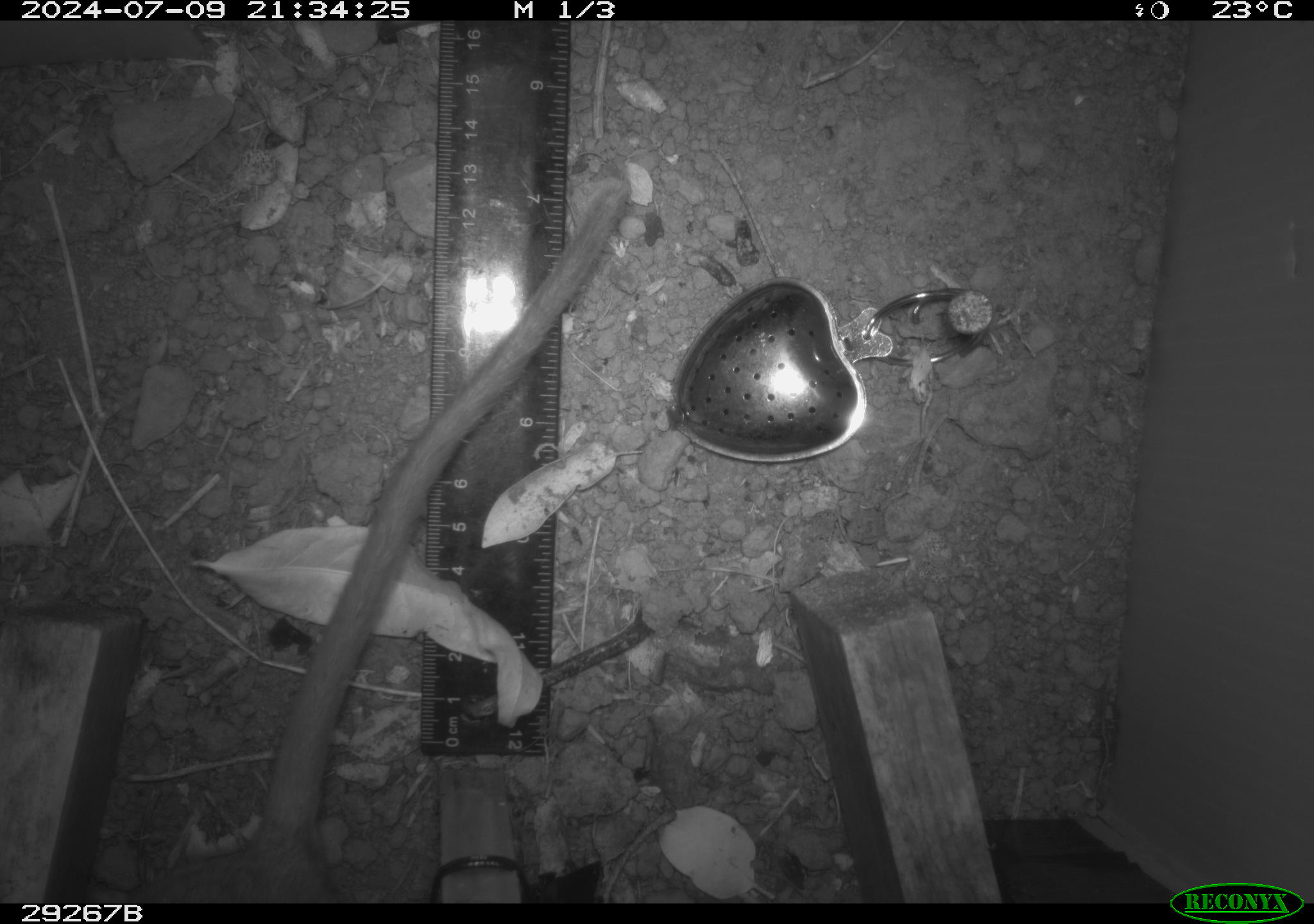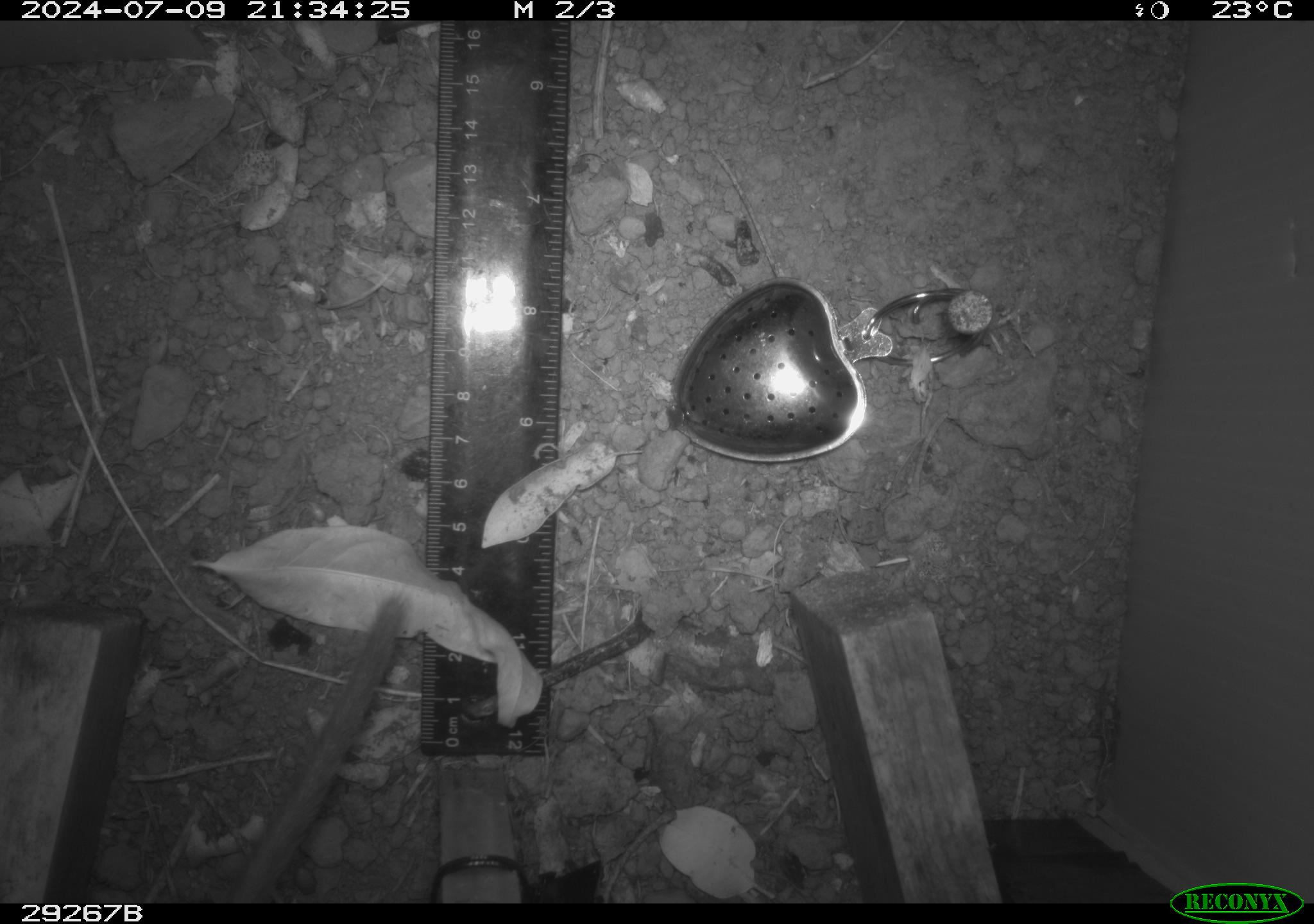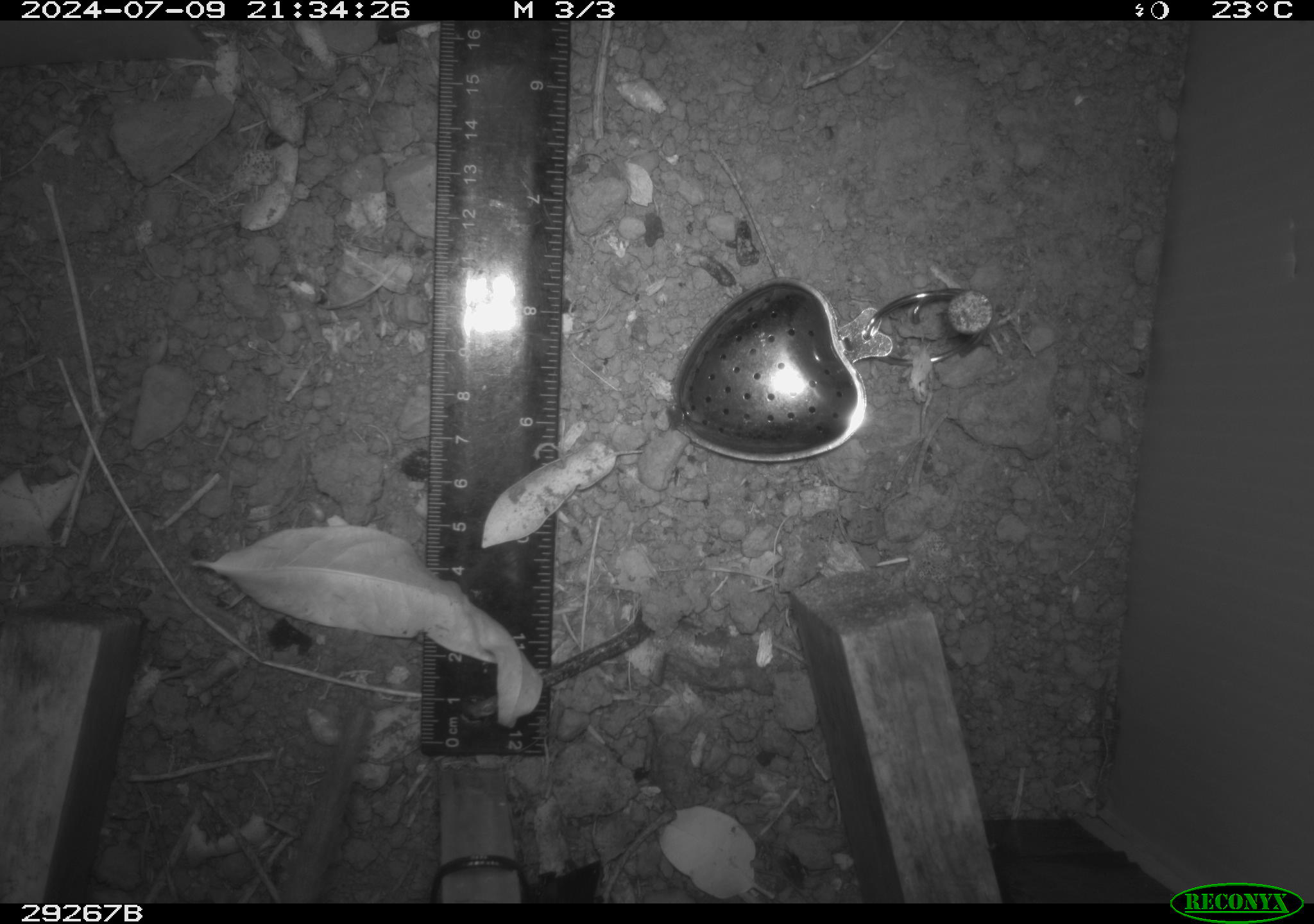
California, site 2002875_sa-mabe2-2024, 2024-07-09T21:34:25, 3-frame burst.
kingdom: Animalia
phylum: Chordata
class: Mammalia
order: Rodentia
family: Cricetidae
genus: Neotoma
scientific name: Neotoma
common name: pack rat or woodrat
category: neotoma species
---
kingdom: Animalia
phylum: Chordata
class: Mammalia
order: Rodentia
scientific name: Rodentia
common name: rodent